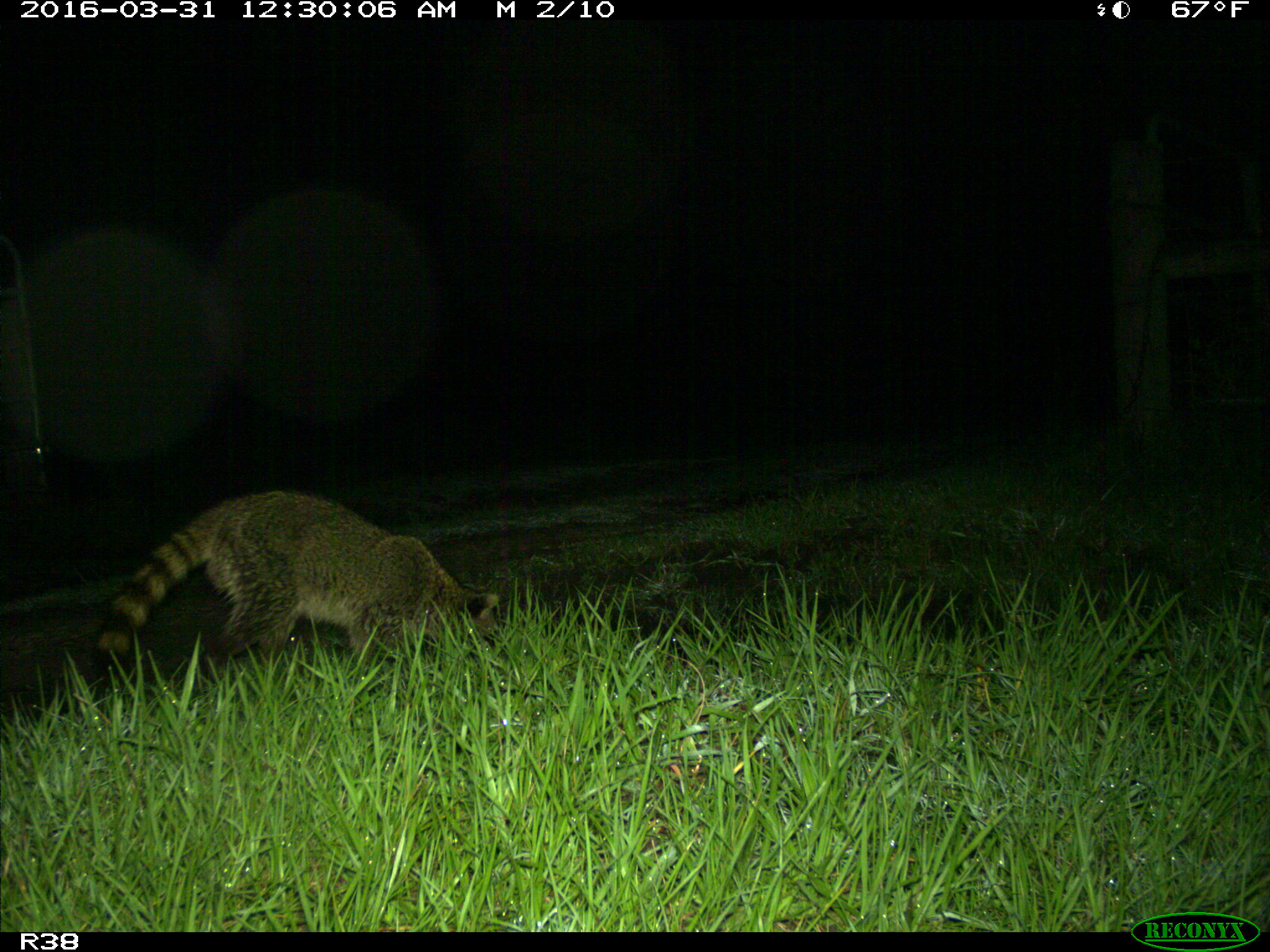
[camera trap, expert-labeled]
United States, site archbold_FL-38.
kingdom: Animalia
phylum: Chordata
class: Mammalia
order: Carnivora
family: Procyonidae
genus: Procyon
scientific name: Procyon lotor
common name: common raccoon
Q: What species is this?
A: Procyon lotor (common raccoon).